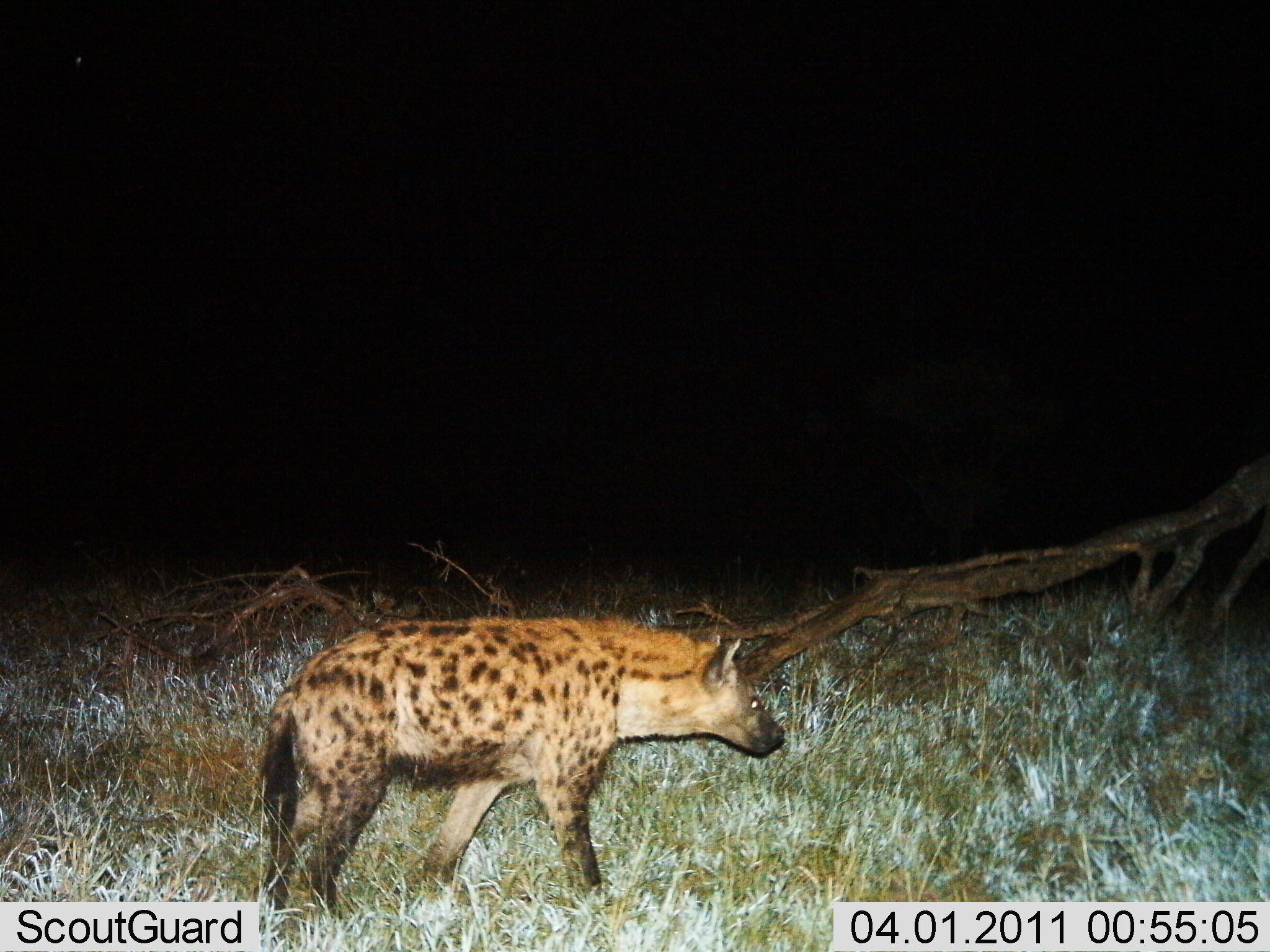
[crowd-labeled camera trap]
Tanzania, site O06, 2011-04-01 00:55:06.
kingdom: Animalia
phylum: Chordata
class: Mammalia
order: Carnivora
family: Hyaenidae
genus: Crocuta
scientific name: Crocuta crocuta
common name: spotted hyena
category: hyenaspotted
Hyenaspotted (spotted hyena) (Crocuta crocuta), count 1. Behavior (volunteer vote fractions): standing 22%, resting 0%, moving 78%, interacting 0%. Young present (vote fraction): 0%. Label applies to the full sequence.